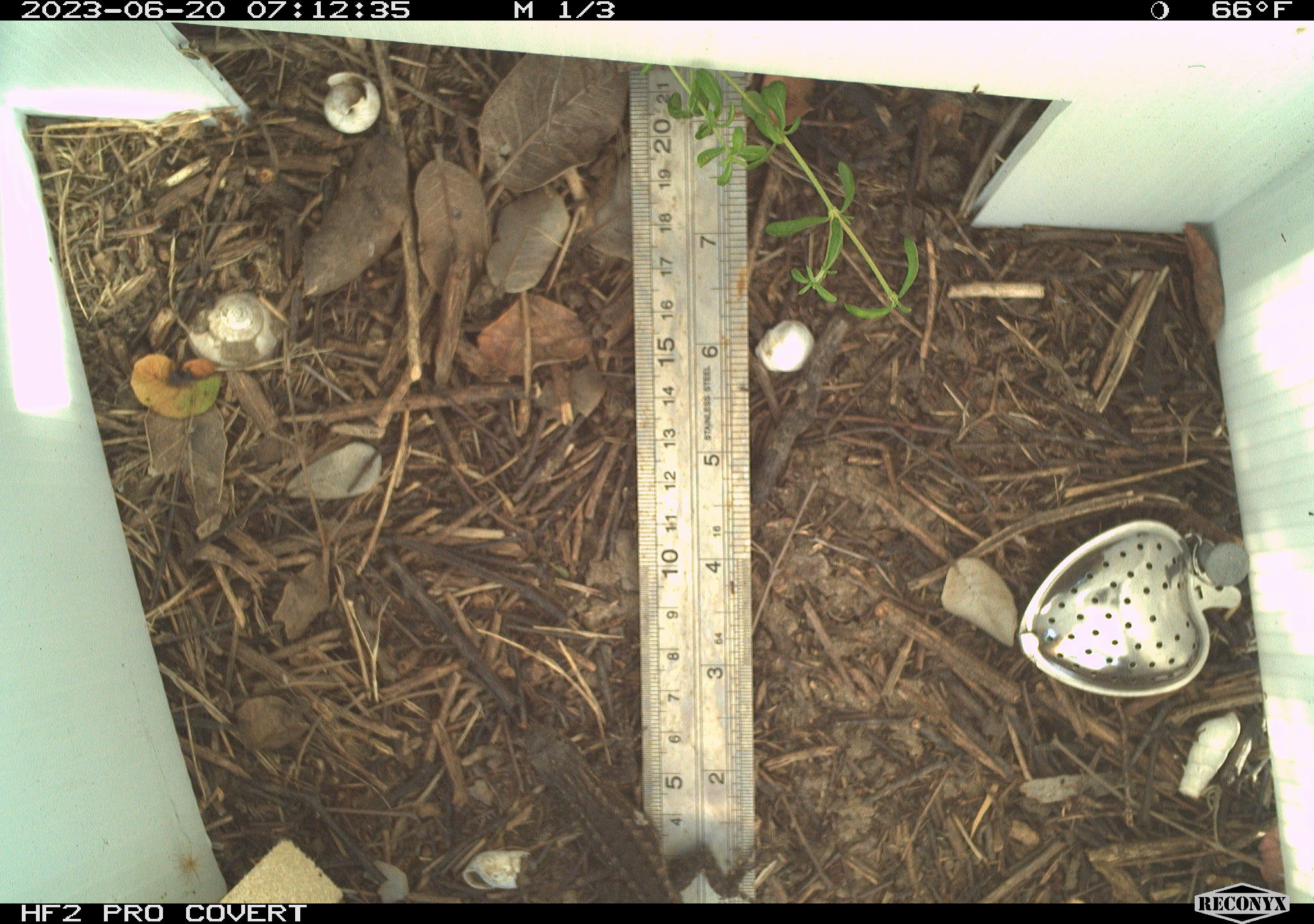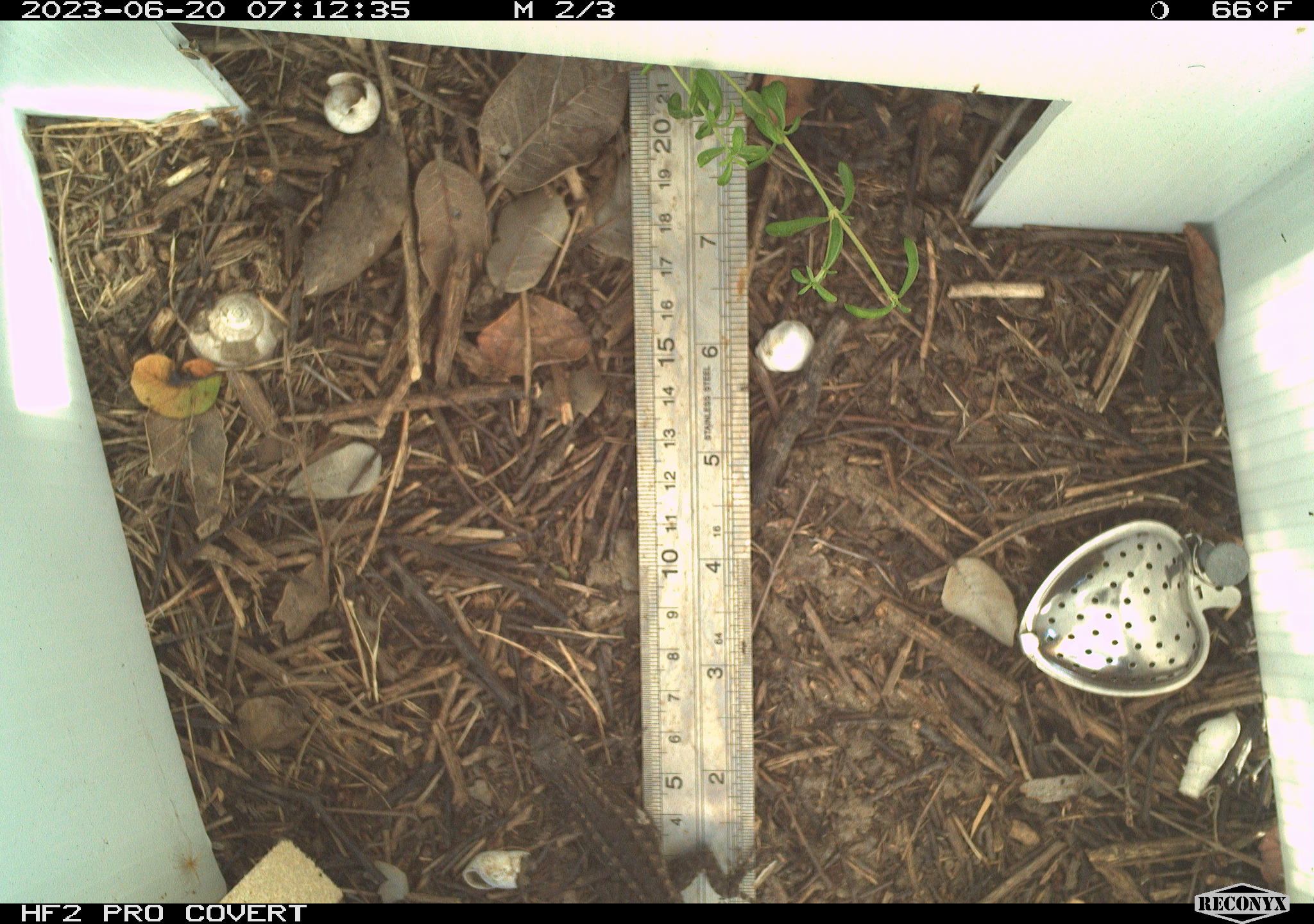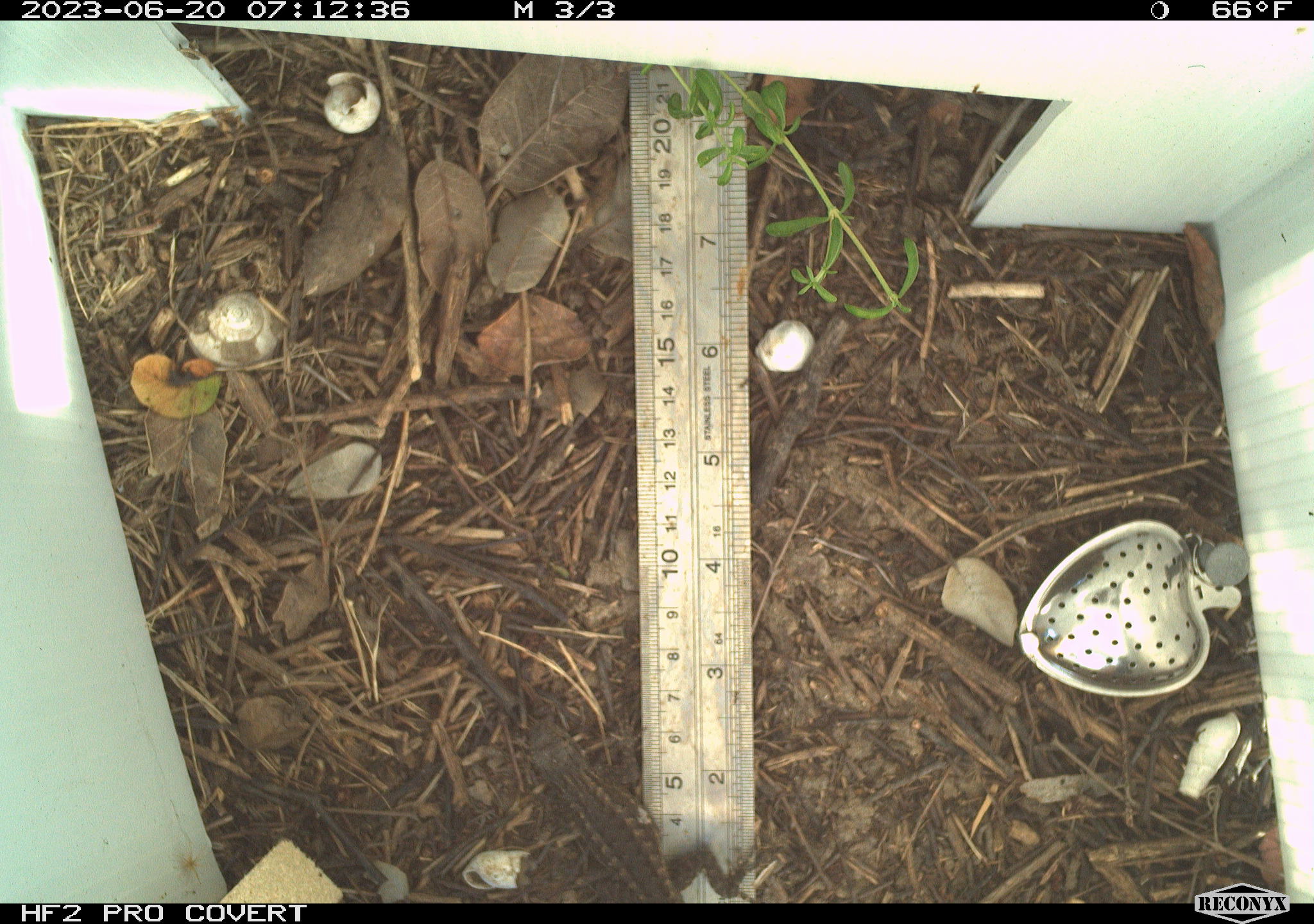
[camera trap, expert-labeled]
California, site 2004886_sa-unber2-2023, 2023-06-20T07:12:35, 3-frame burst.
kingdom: Animalia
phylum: Chordata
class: Reptilia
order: Squamata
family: Phrynosomatidae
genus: Sceloporus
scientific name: Sceloporus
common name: spiny lizards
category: sceloporus species